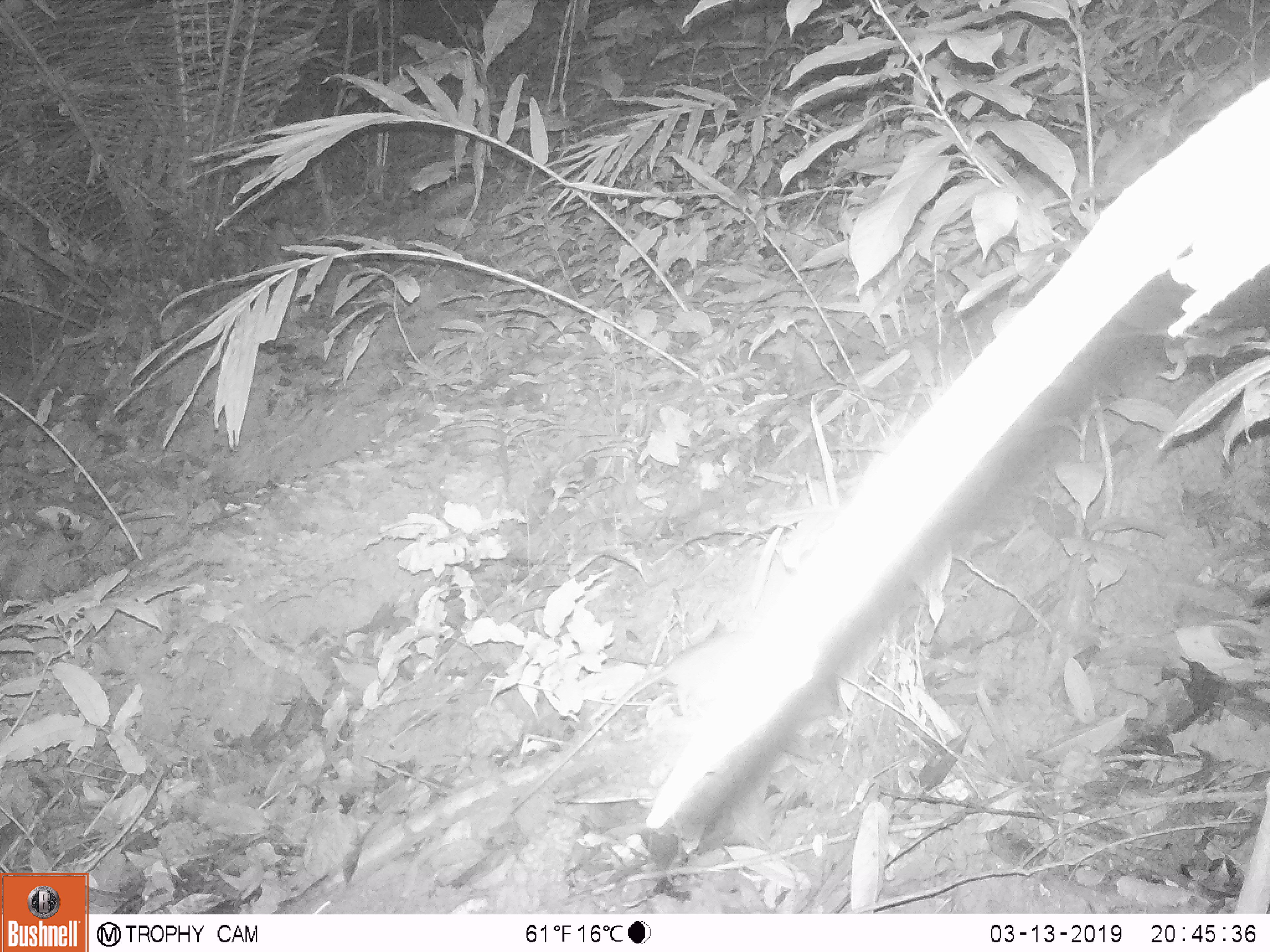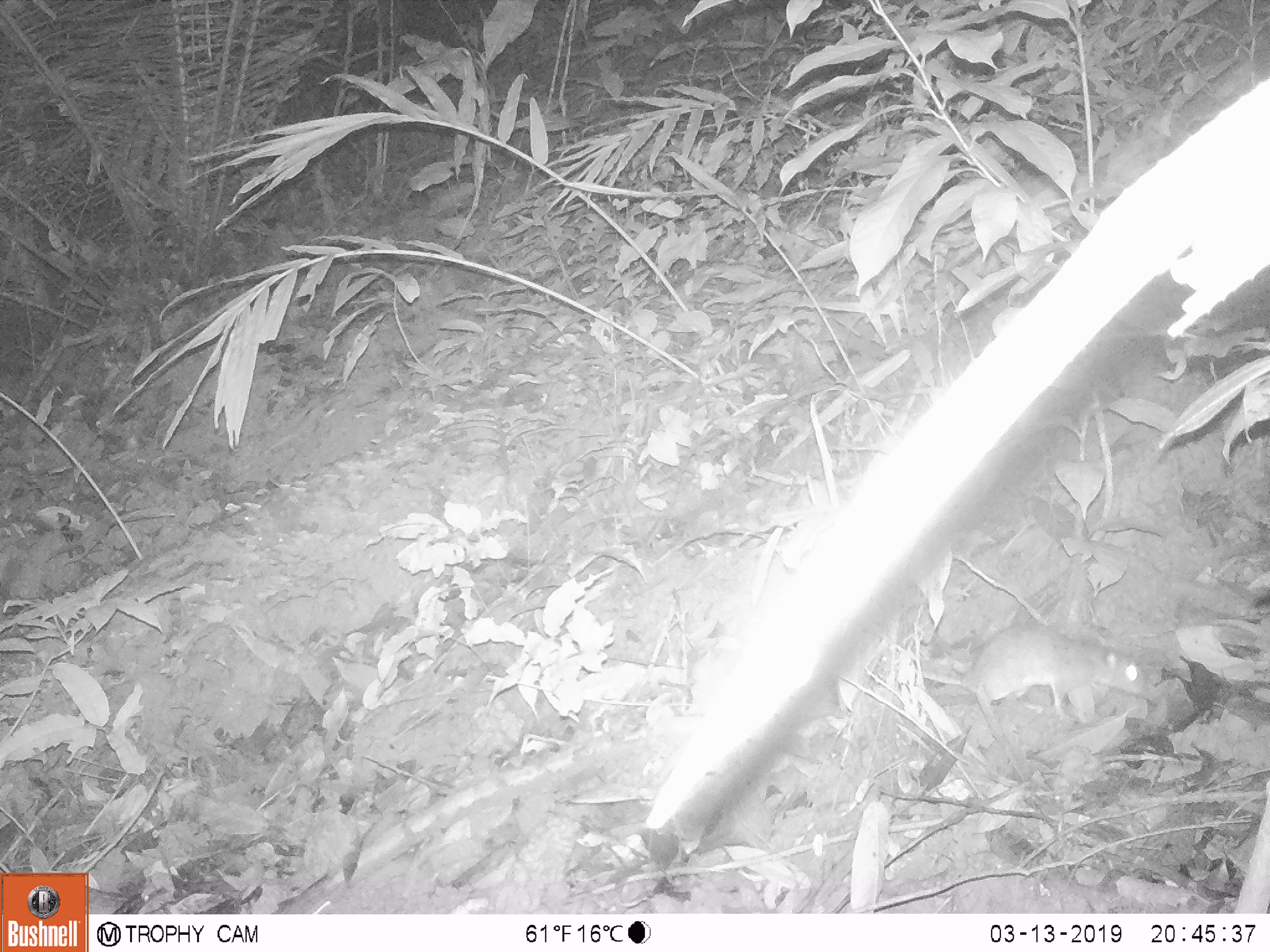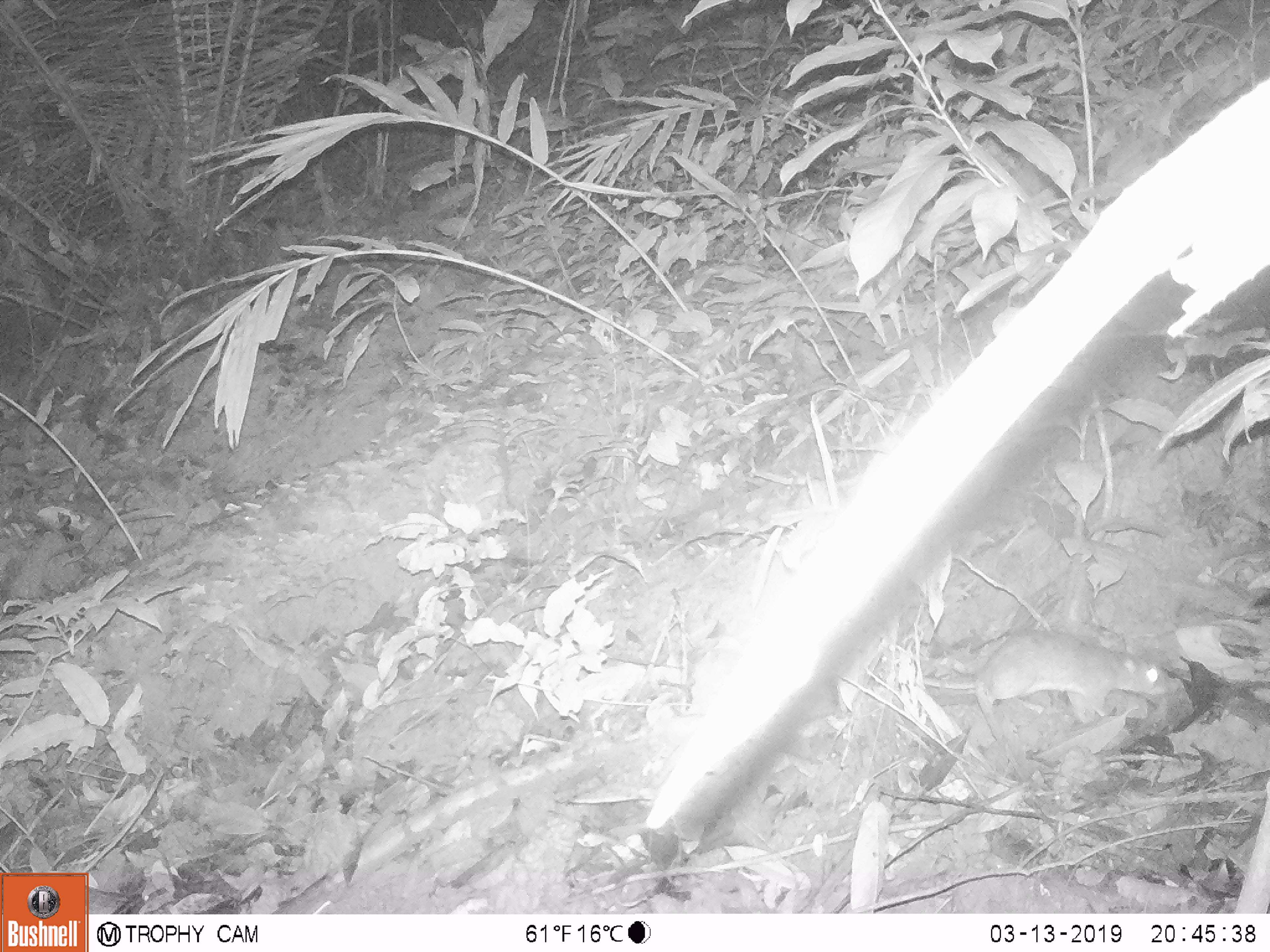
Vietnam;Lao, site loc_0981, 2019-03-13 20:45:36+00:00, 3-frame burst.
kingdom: Animalia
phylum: Chordata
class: Mammalia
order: Rodentia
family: Muridae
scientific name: Muridae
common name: old-world mice and rats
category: unidentified murid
Unidentified murid (old-world mice and rats) (Muridae). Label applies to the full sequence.